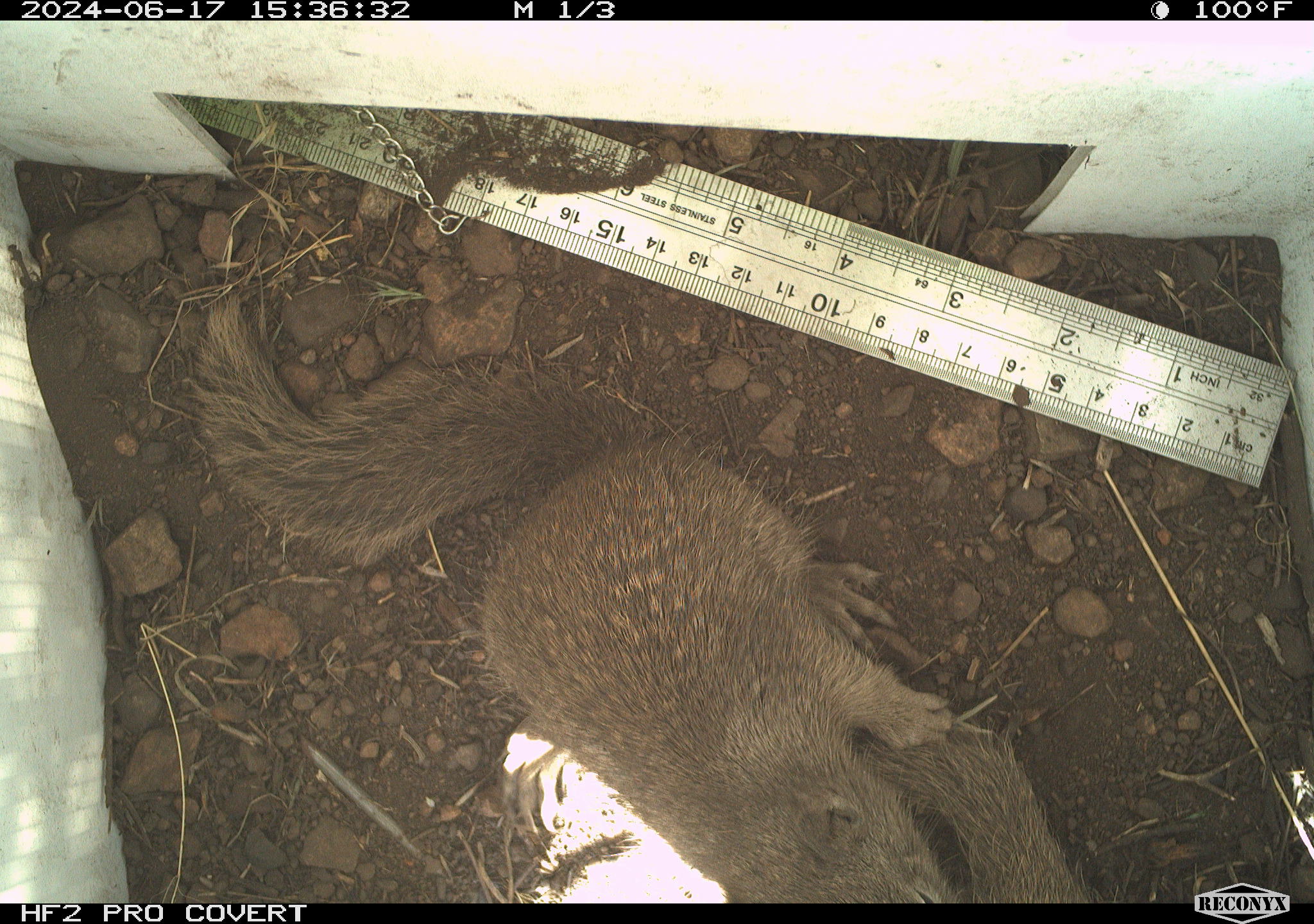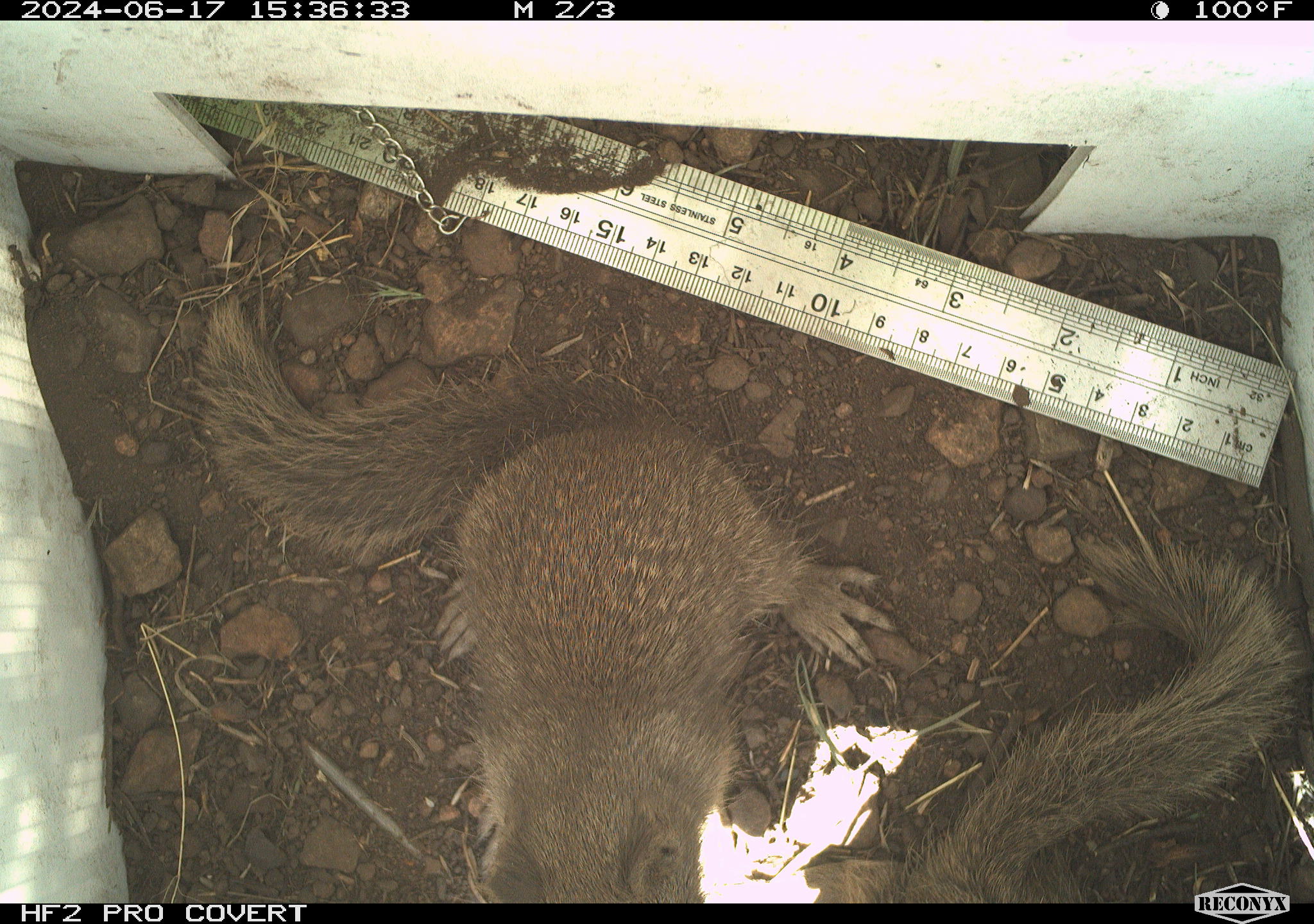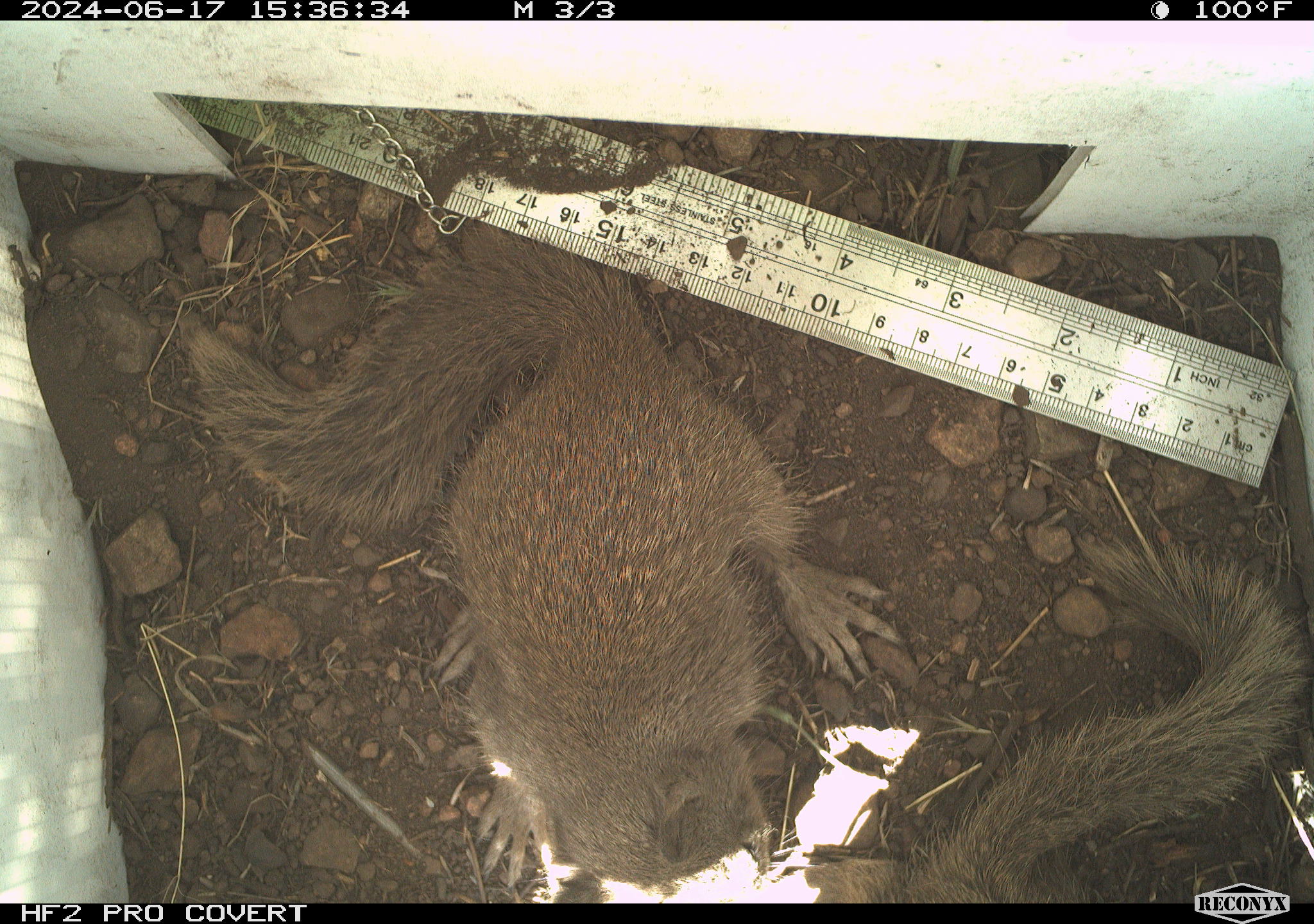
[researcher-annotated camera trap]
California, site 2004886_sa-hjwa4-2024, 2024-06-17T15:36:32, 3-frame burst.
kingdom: Animalia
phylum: Chordata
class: Mammalia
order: Rodentia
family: Sciuridae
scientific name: Sciuridae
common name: squirrels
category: sciuridae family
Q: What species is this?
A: Sciuridae family (squirrels) (Sciuridae).